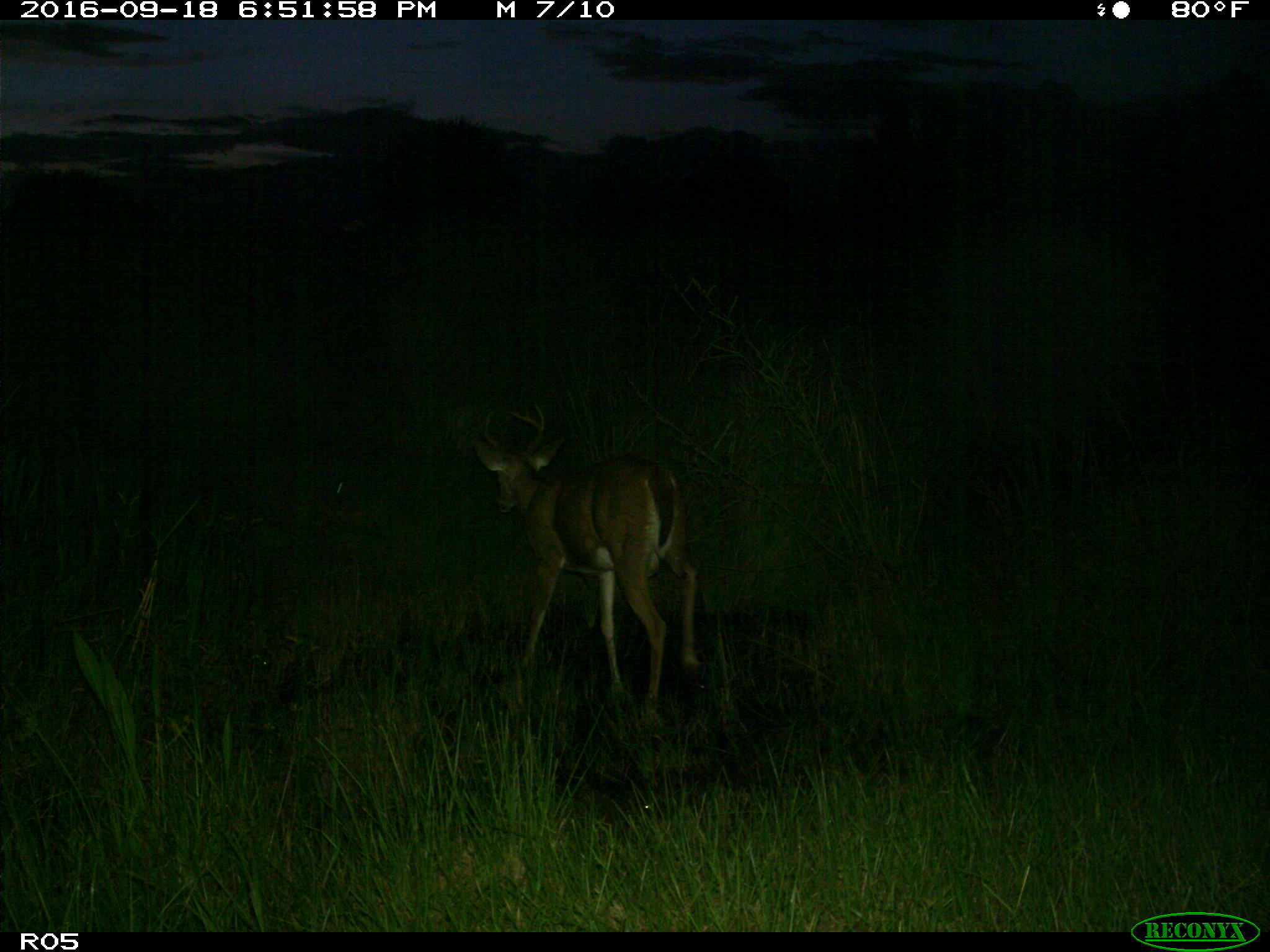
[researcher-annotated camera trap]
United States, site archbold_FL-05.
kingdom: Animalia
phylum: Chordata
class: Mammalia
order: Artiodactyla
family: Cervidae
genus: Odocoileus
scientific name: Odocoileus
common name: deer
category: unidentified deer